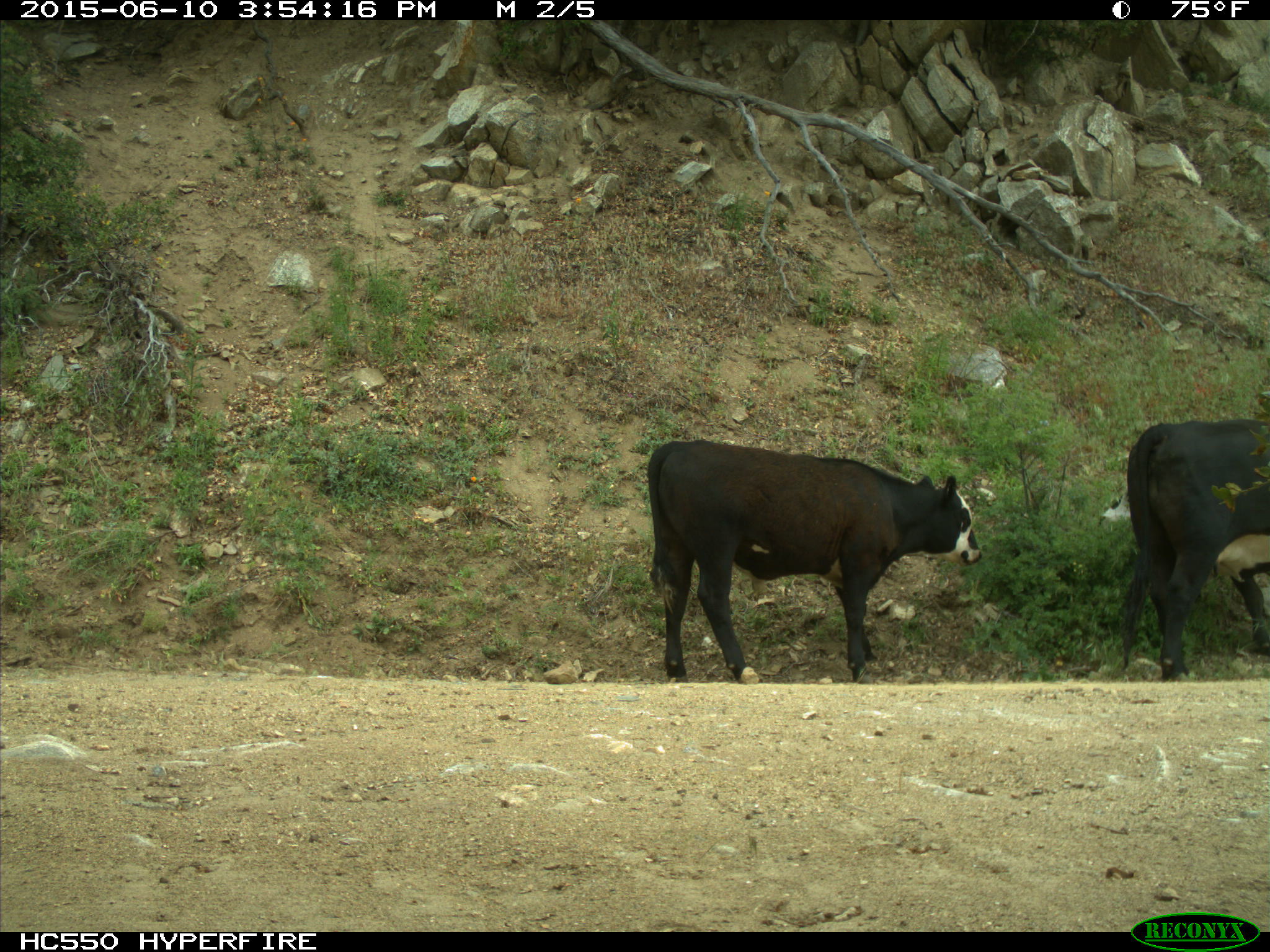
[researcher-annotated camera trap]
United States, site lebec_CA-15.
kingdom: Animalia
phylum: Chordata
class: Mammalia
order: Artiodactyla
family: Bovidae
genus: Bos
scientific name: Bos taurus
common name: domestic cow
Bos taurus (domestic cow).